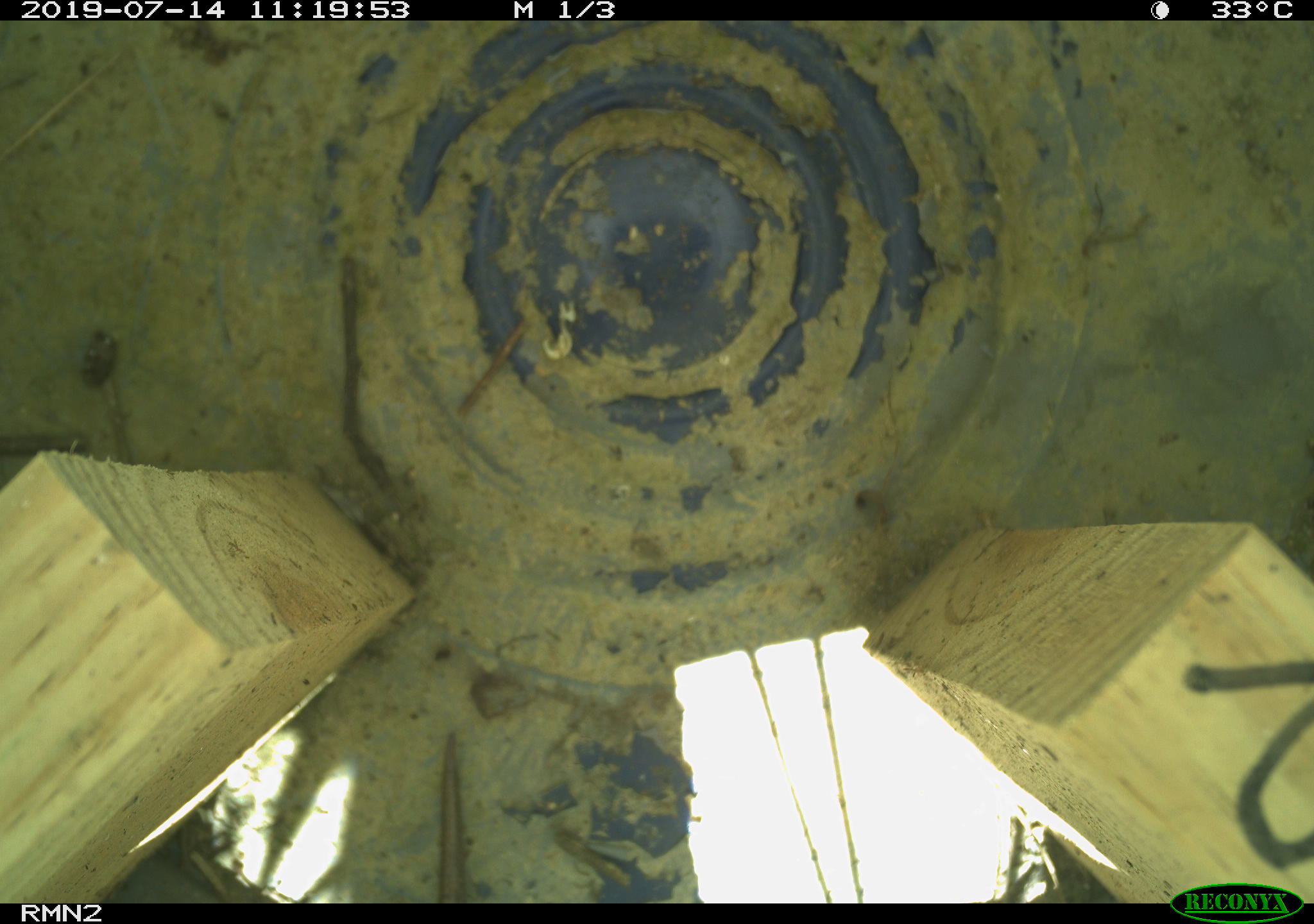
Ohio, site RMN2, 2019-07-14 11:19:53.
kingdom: Animalia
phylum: Chordata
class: Reptilia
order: Squamata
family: Scincidae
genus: Plestiodon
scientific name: Plestiodon fasciatus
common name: common five-lined skink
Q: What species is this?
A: Common five-lined skink (Plestiodon fasciatus).